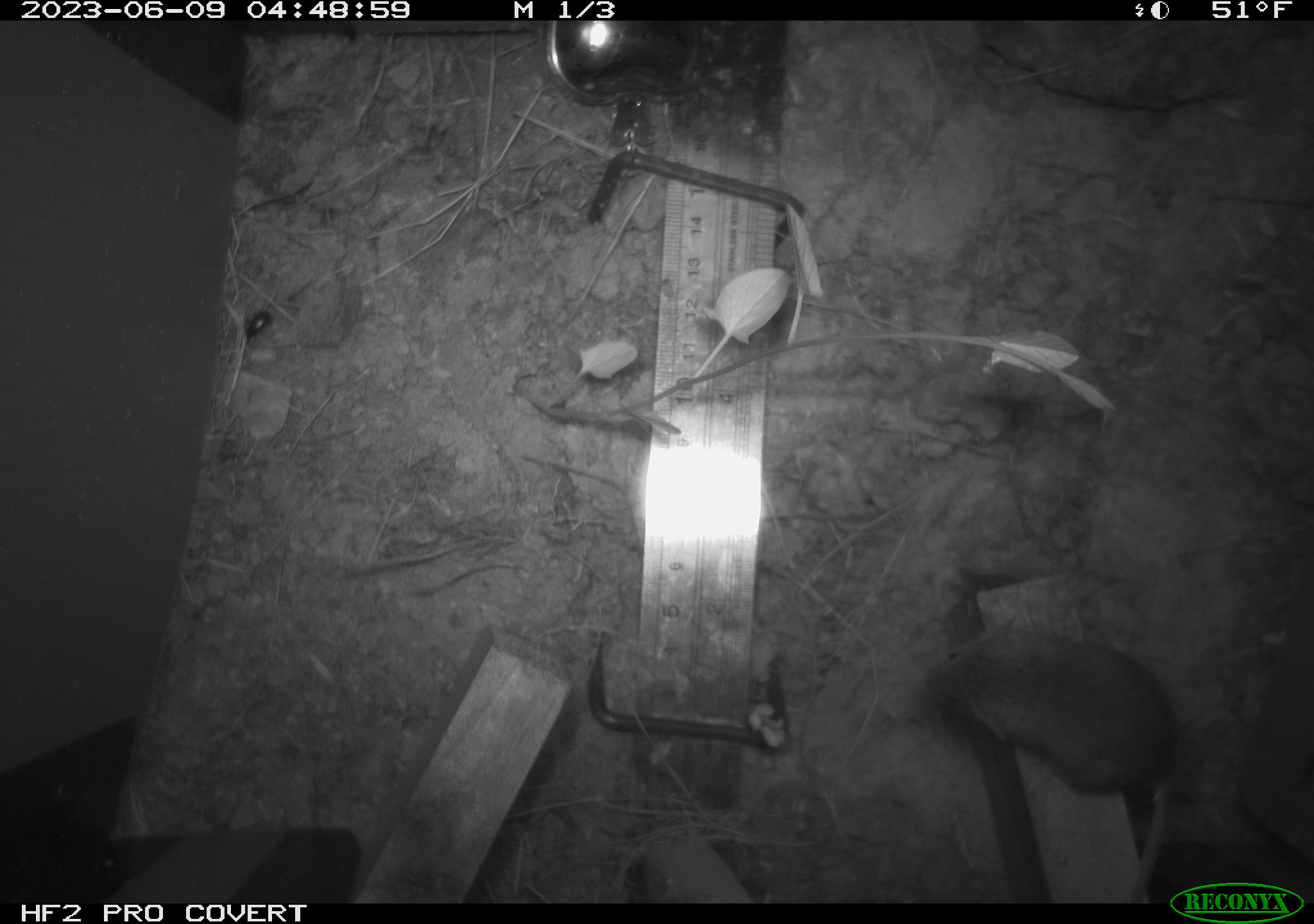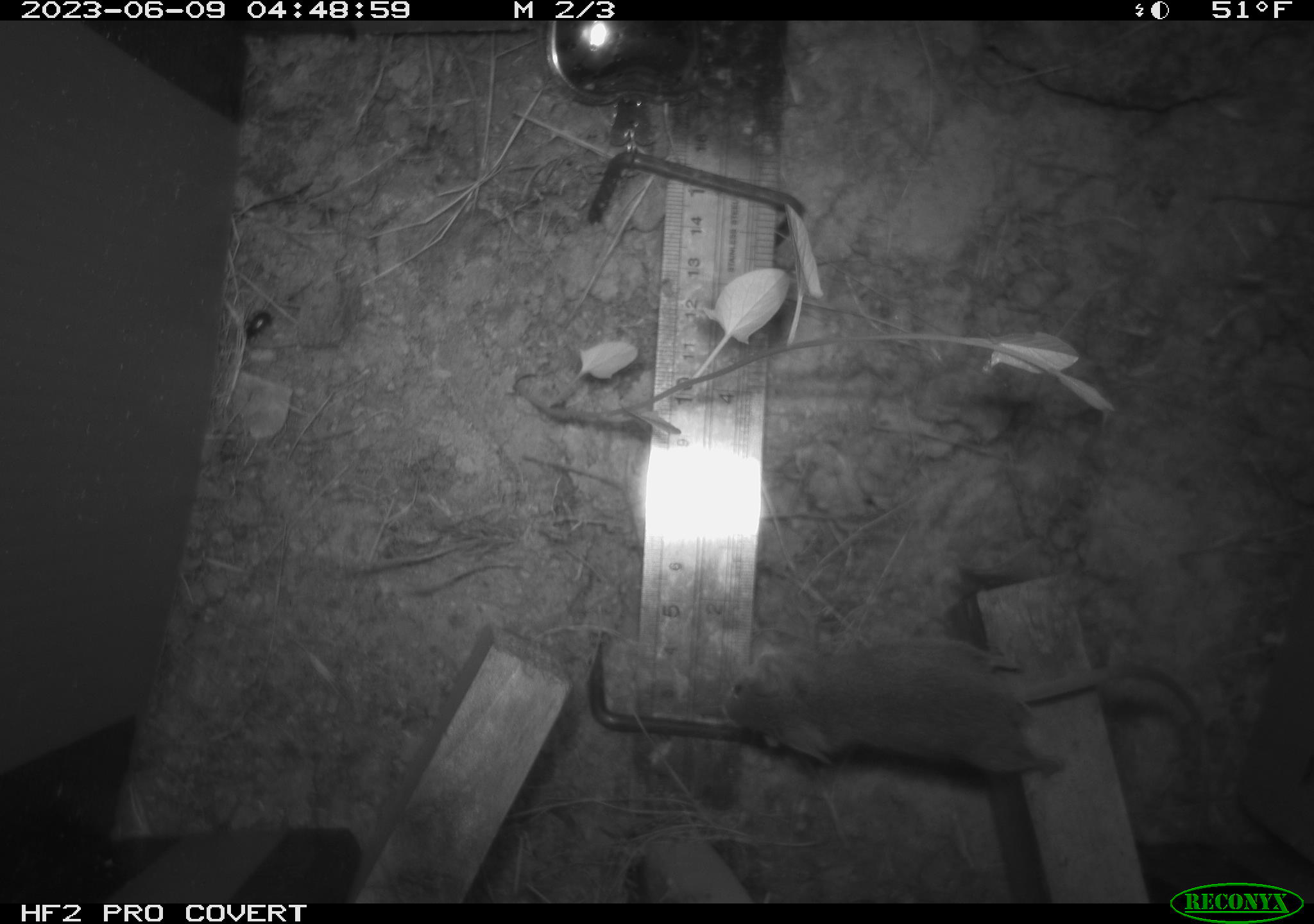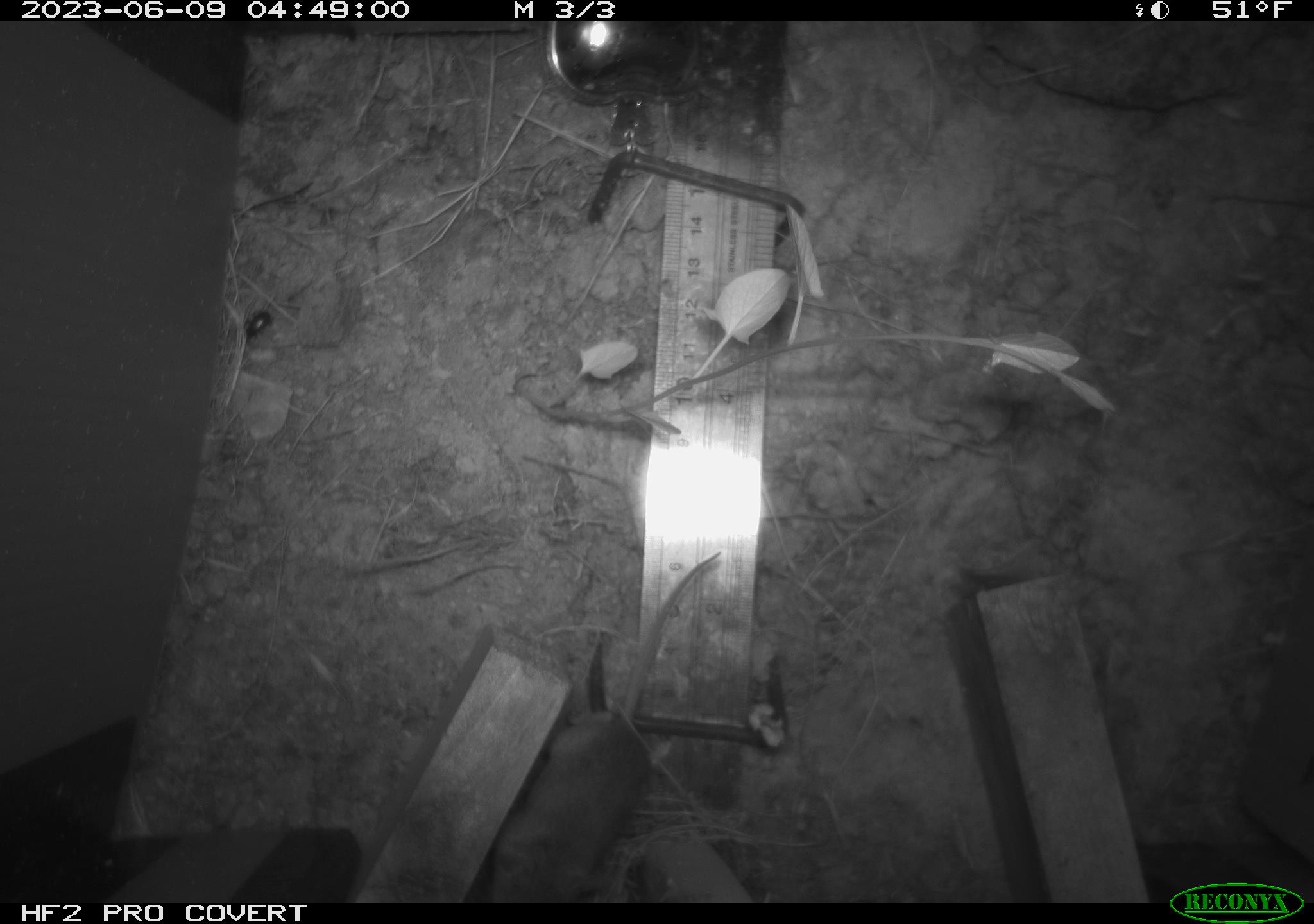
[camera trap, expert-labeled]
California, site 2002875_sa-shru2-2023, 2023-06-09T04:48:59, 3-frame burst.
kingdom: Animalia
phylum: Chordata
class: Mammalia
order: Rodentia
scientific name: Rodentia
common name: mouse species